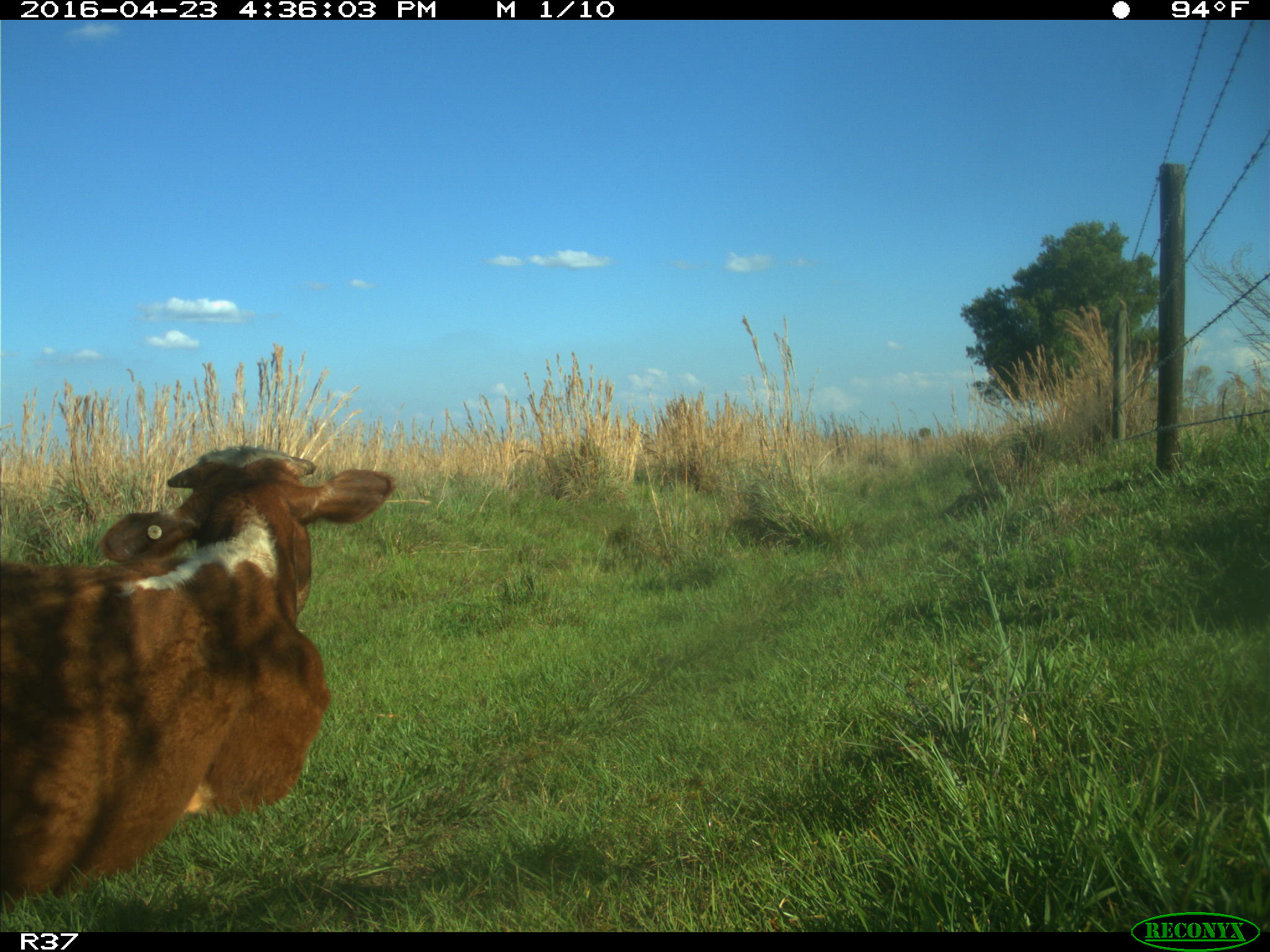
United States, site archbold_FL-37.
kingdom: Animalia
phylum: Chordata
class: Mammalia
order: Artiodactyla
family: Bovidae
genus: Bos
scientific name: Bos taurus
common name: domestic cow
Bos taurus (domestic cow).